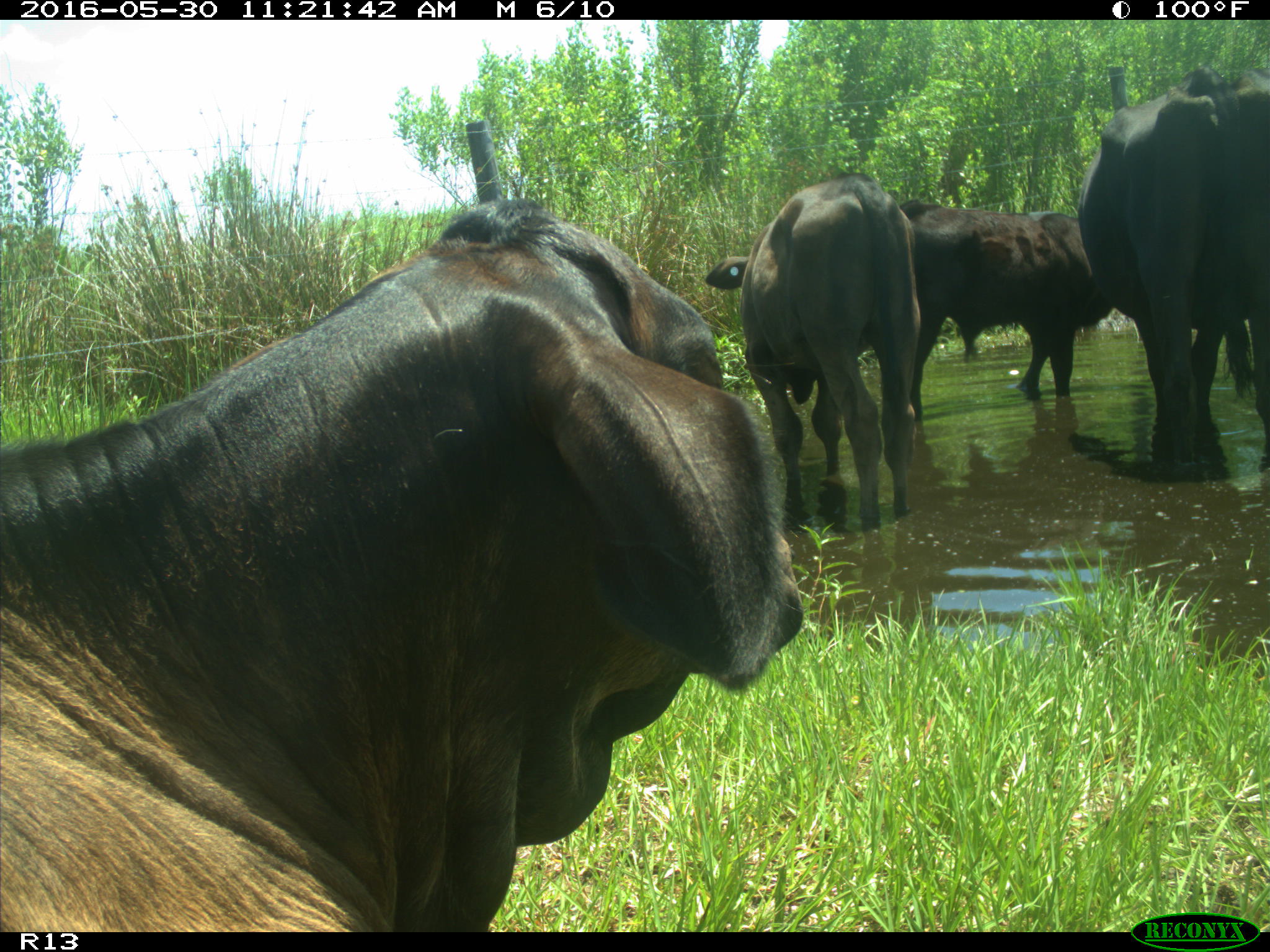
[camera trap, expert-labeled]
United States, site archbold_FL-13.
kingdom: Animalia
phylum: Chordata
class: Mammalia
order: Artiodactyla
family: Bovidae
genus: Bos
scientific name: Bos taurus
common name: domestic cow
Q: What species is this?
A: Bos taurus (domestic cow).